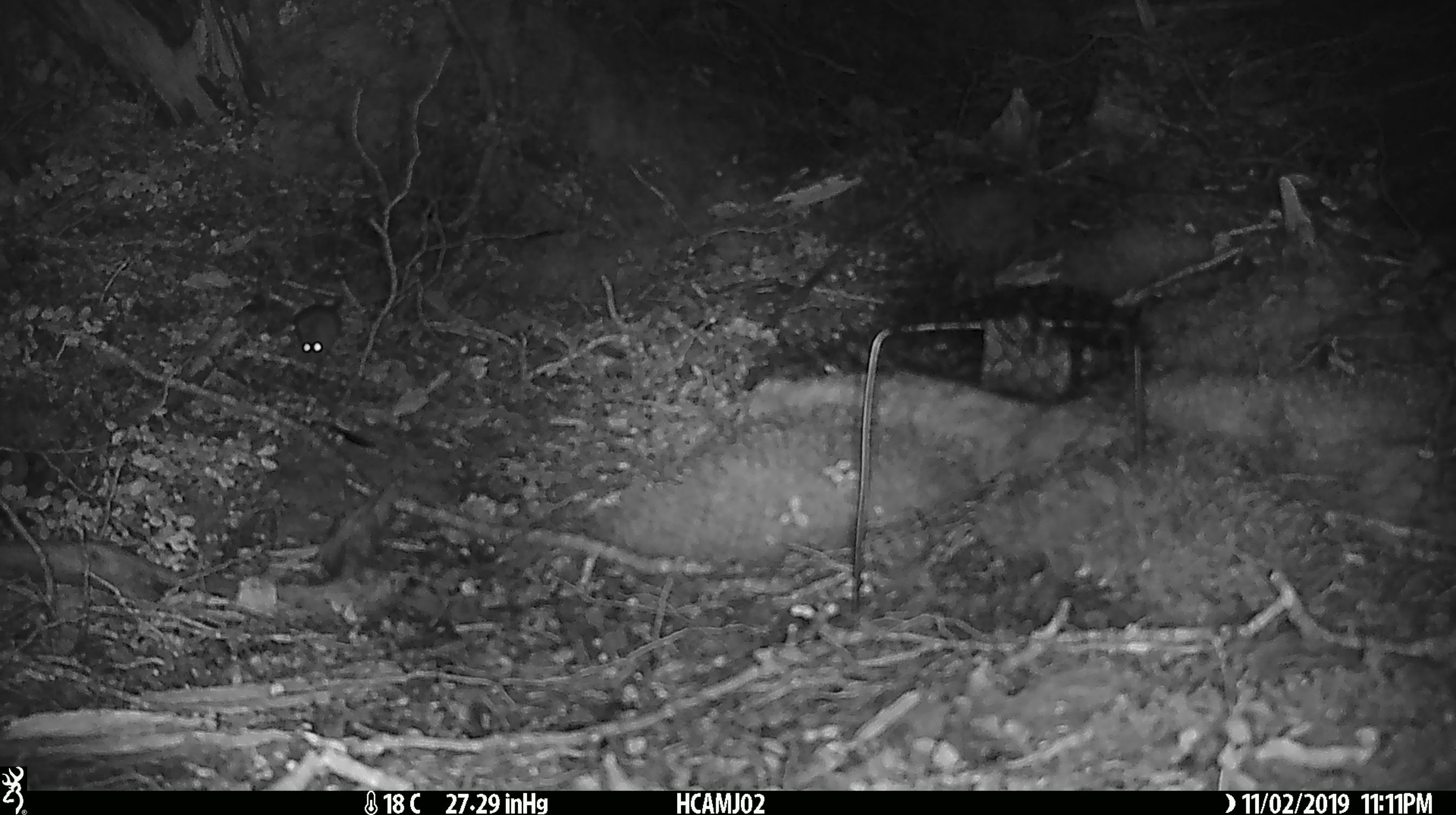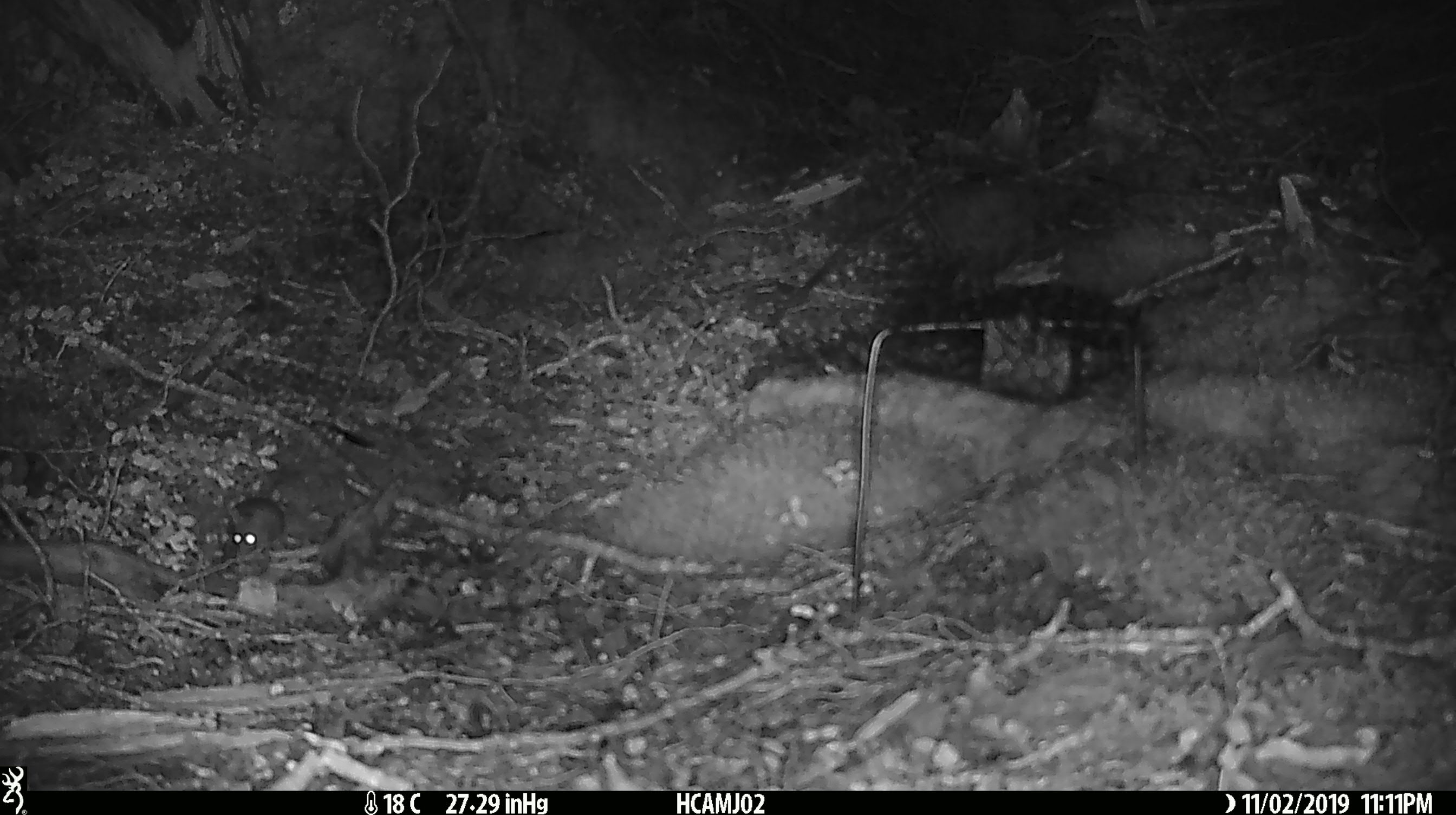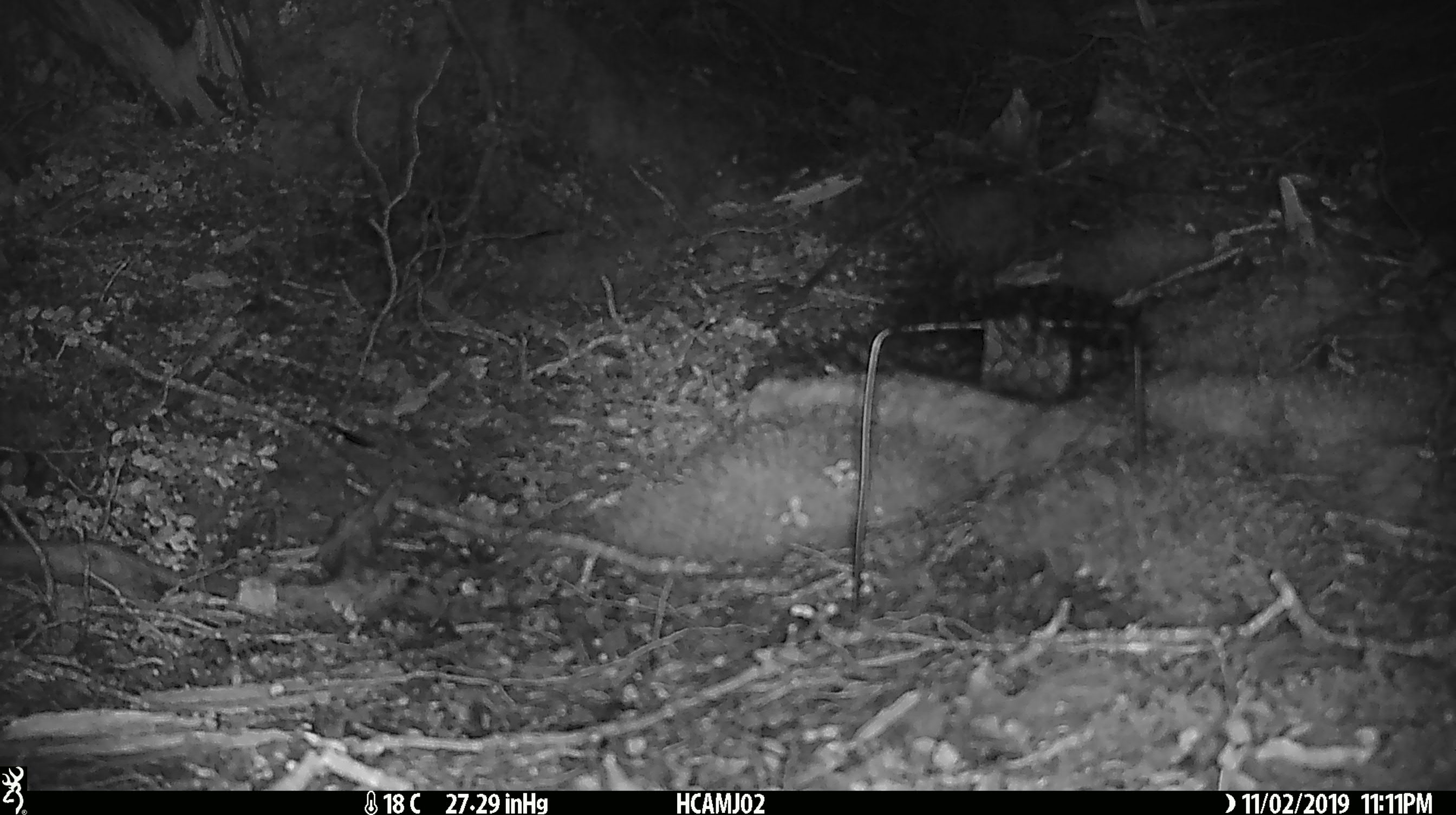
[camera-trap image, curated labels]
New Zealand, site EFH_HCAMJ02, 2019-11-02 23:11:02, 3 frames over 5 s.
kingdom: Animalia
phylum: Chordata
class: Mammalia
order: Rodentia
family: Muridae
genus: Mus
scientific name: Mus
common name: mouse